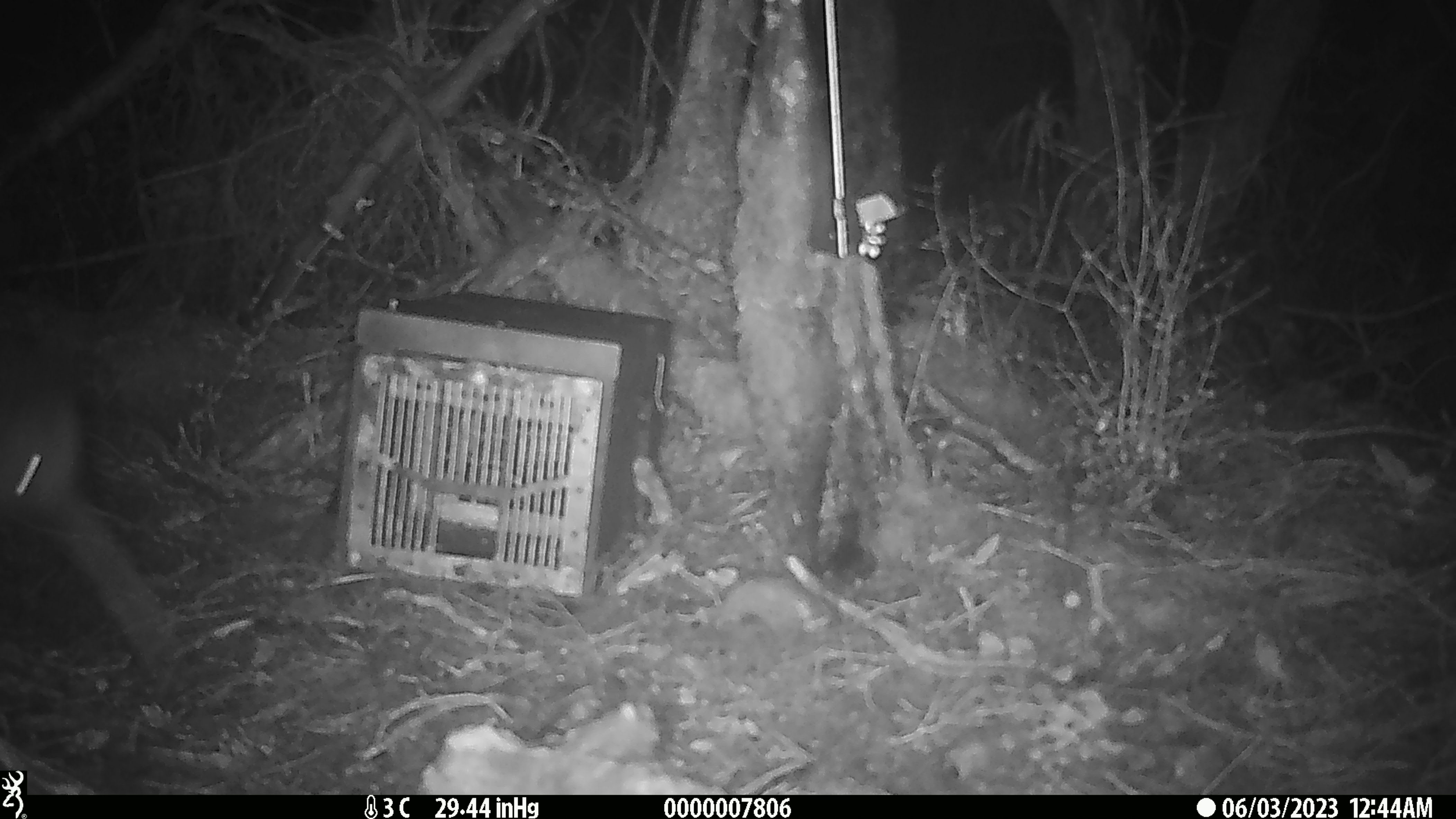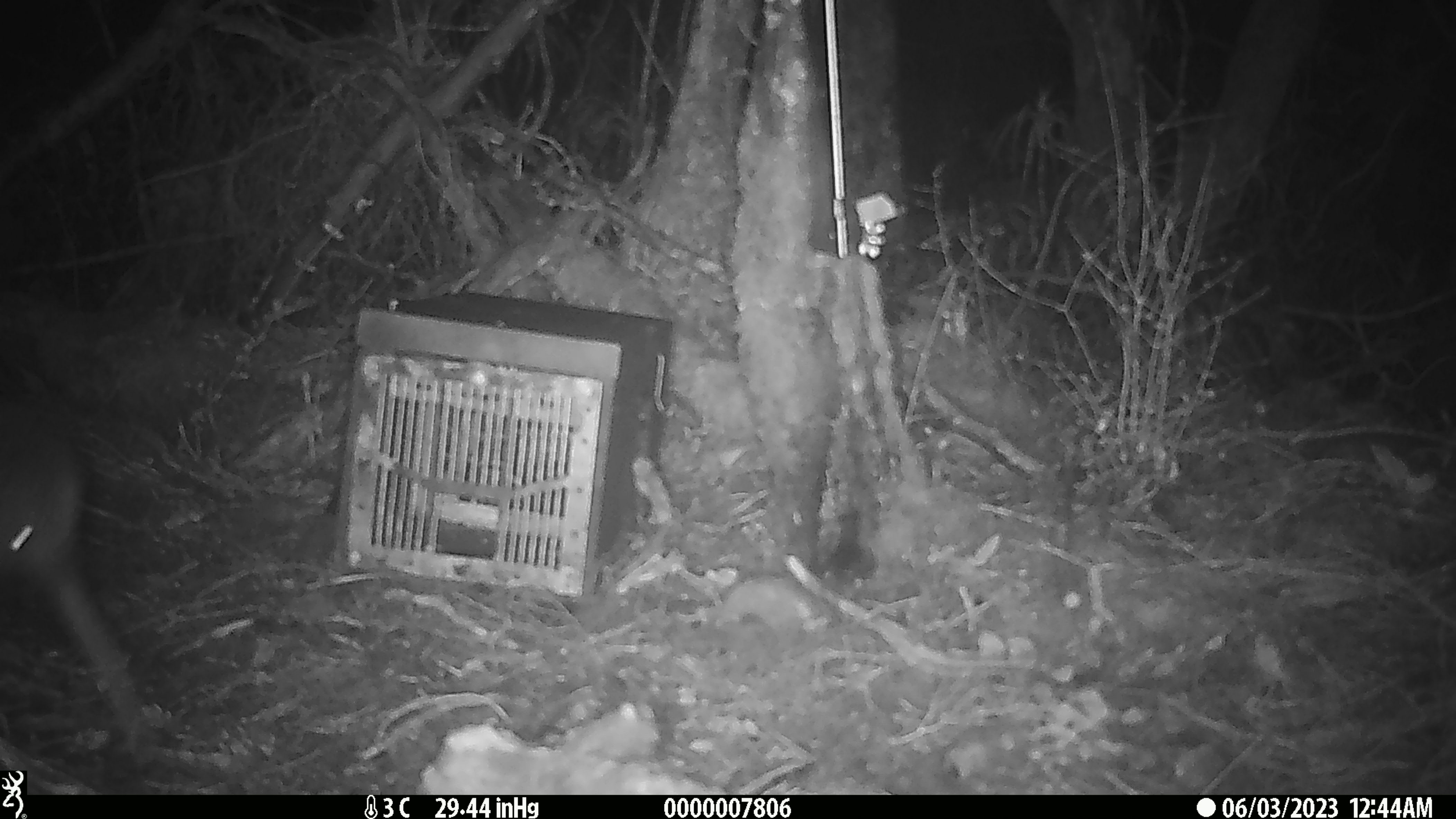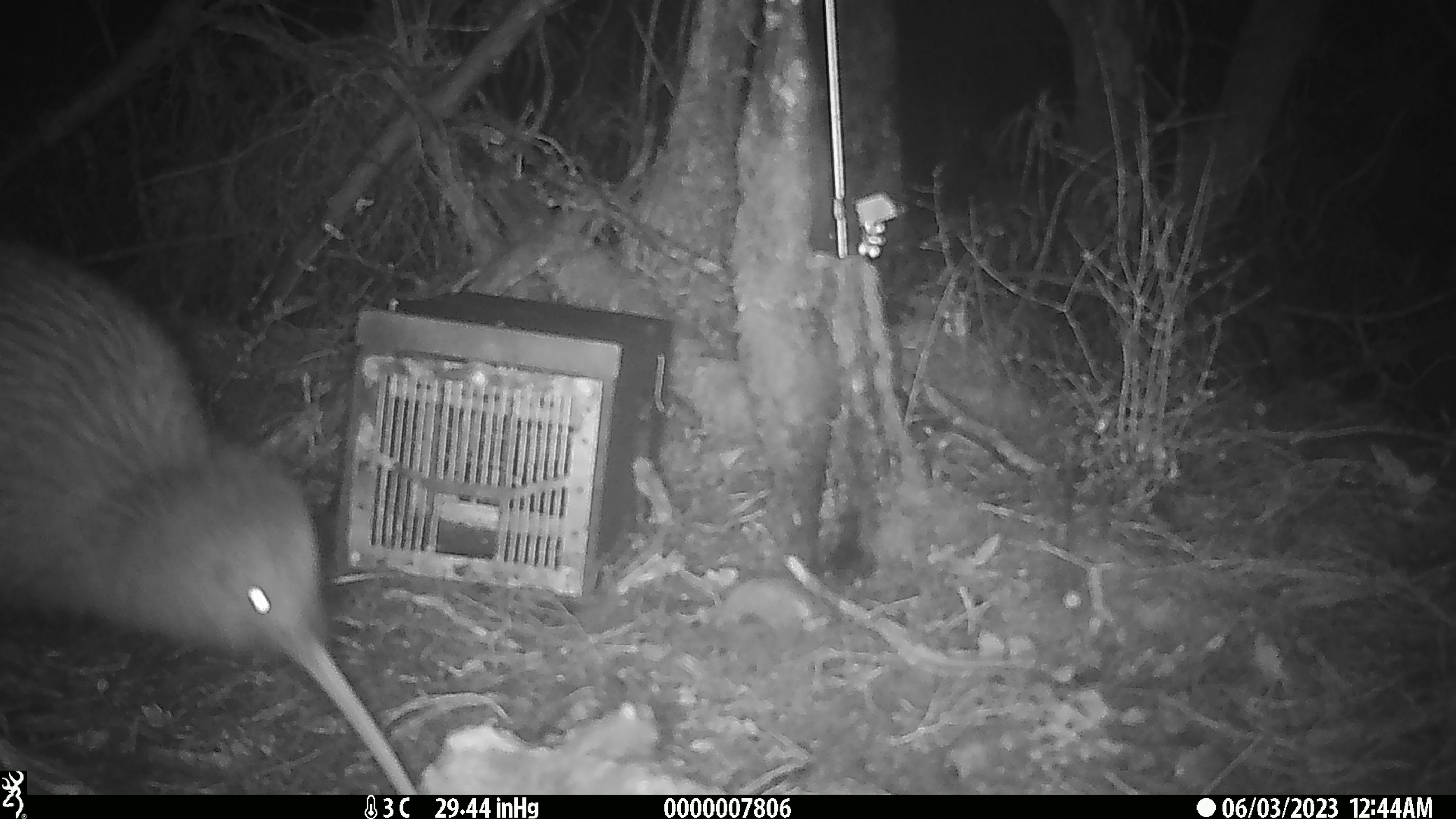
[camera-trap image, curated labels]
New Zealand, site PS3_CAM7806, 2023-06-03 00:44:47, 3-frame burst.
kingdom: Animalia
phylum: Chordata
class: Aves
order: Apterygiformes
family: Apterygidae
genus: Apteryx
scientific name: Apteryx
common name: kiwi